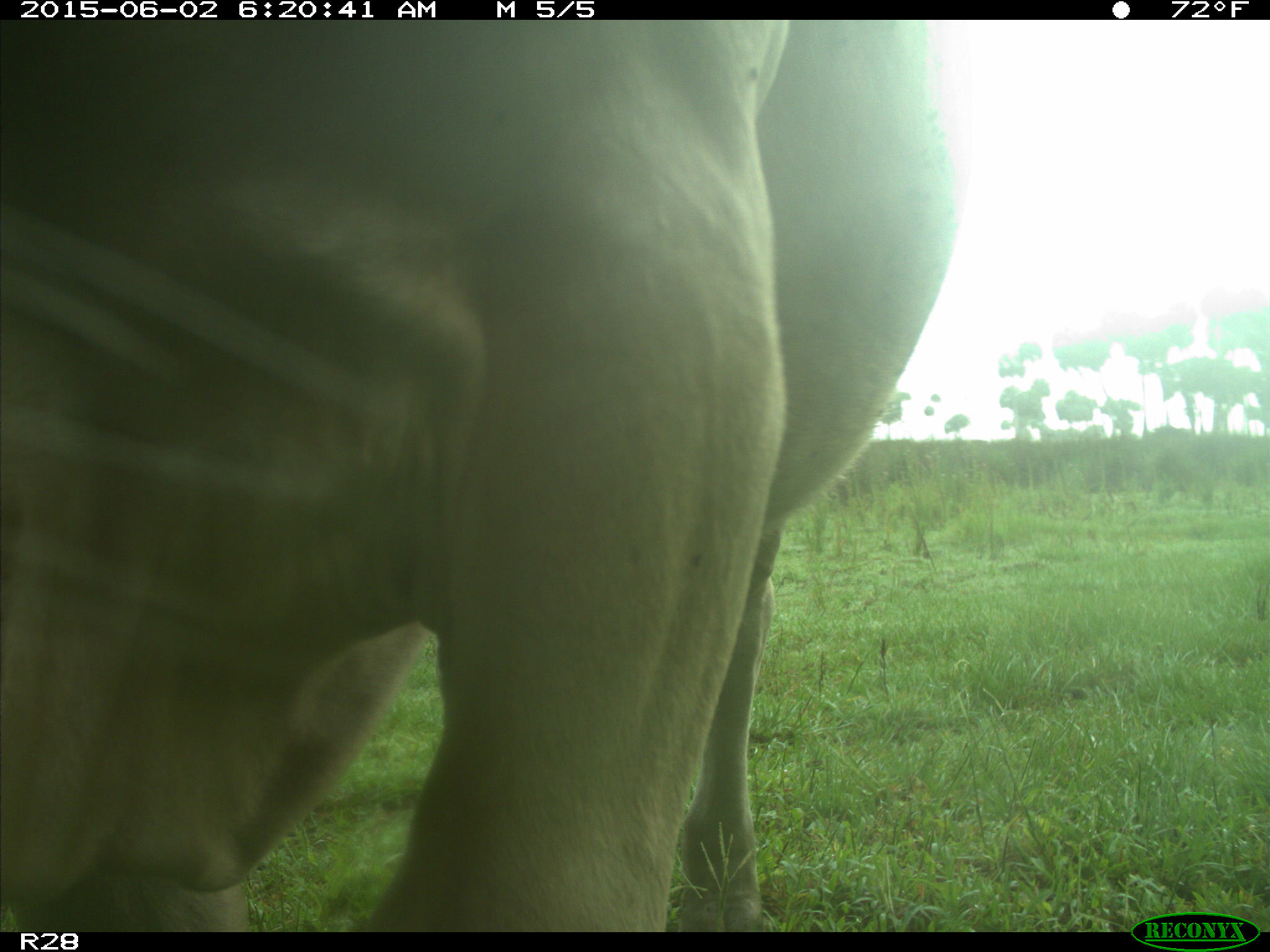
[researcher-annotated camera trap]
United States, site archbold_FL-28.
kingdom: Animalia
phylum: Chordata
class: Mammalia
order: Artiodactyla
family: Bovidae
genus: Bos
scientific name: Bos taurus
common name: domestic cow